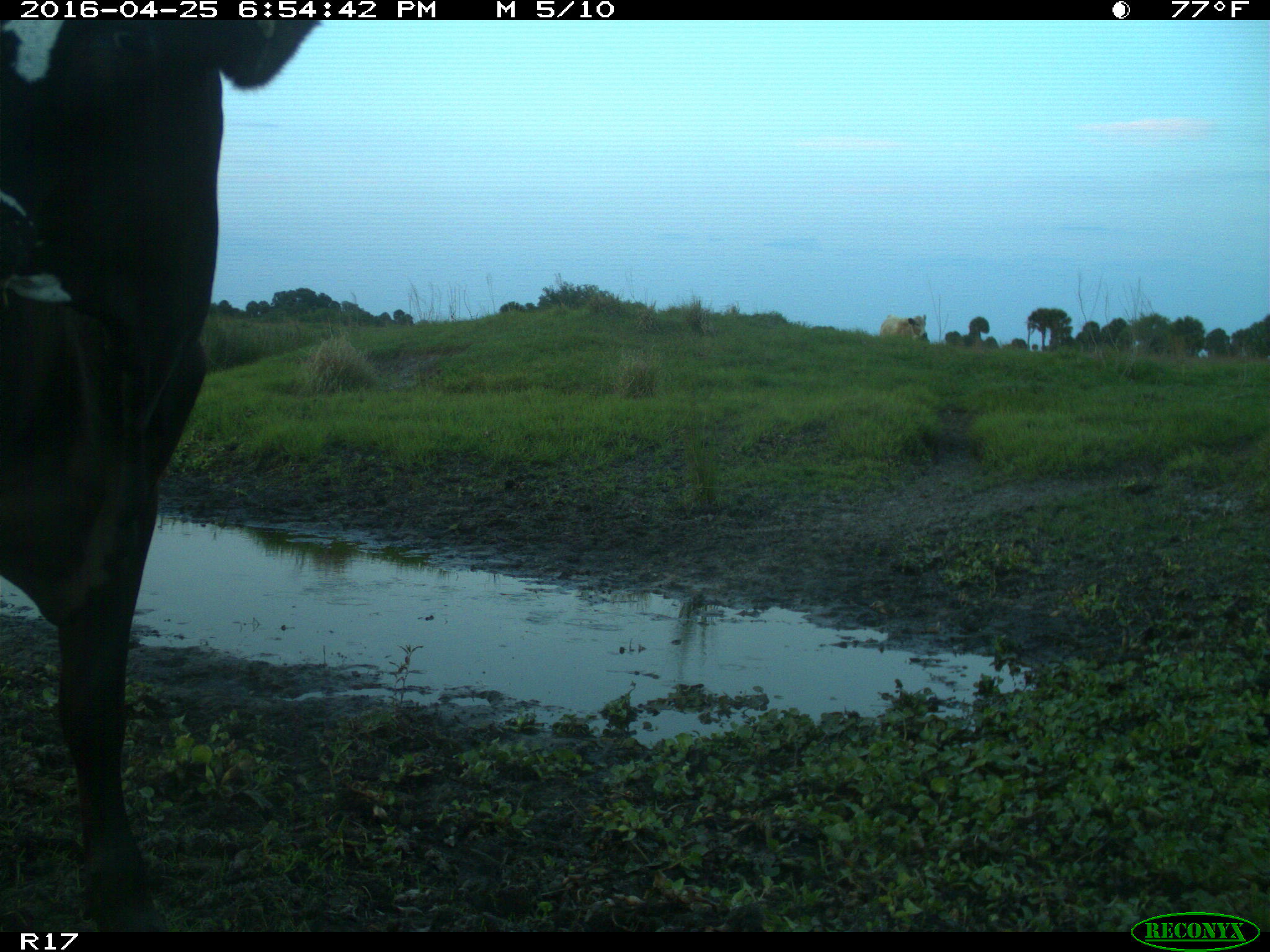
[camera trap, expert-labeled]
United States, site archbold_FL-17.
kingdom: Animalia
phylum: Chordata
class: Mammalia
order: Artiodactyla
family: Bovidae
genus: Bos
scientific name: Bos taurus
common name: domestic cow